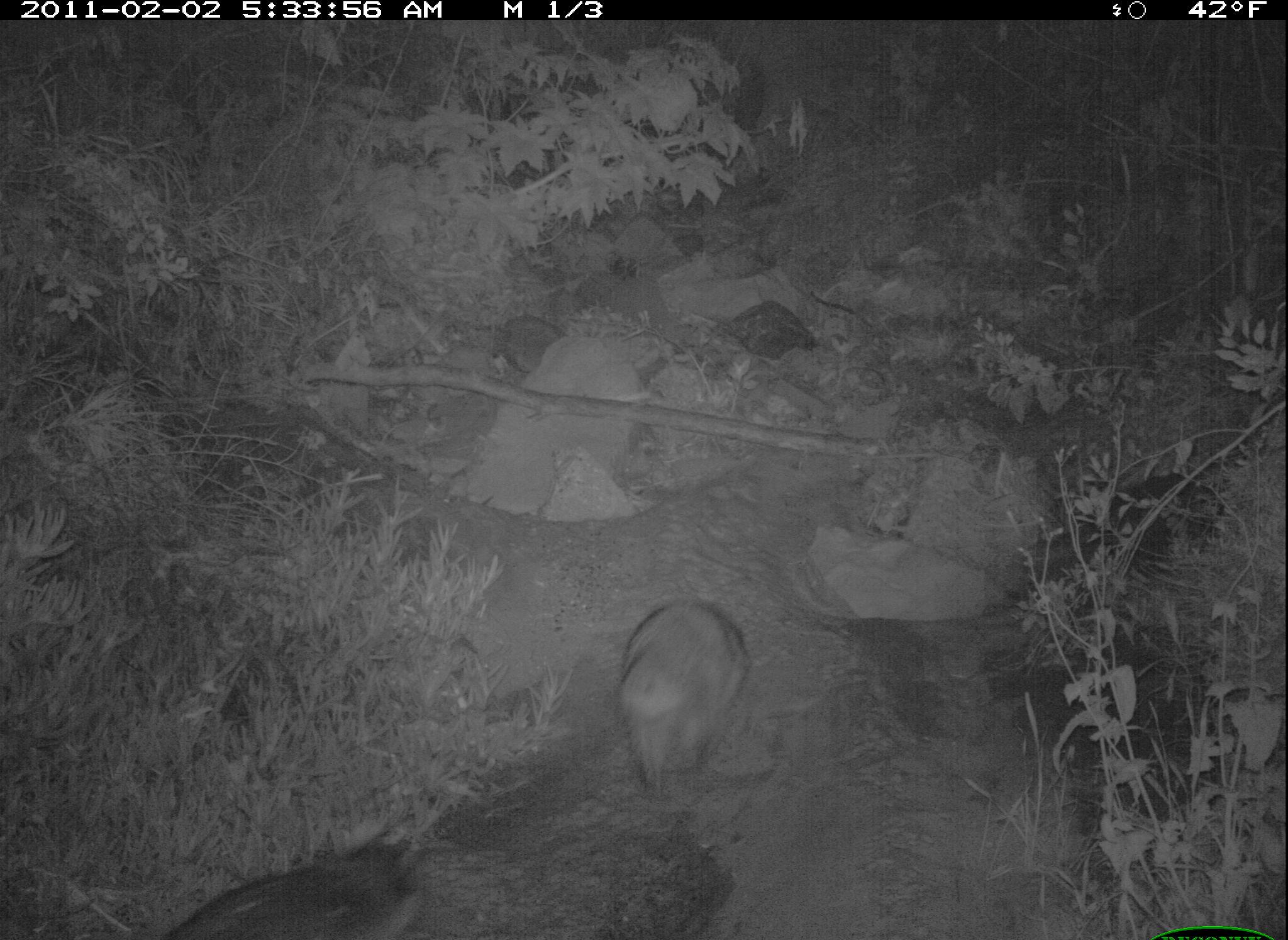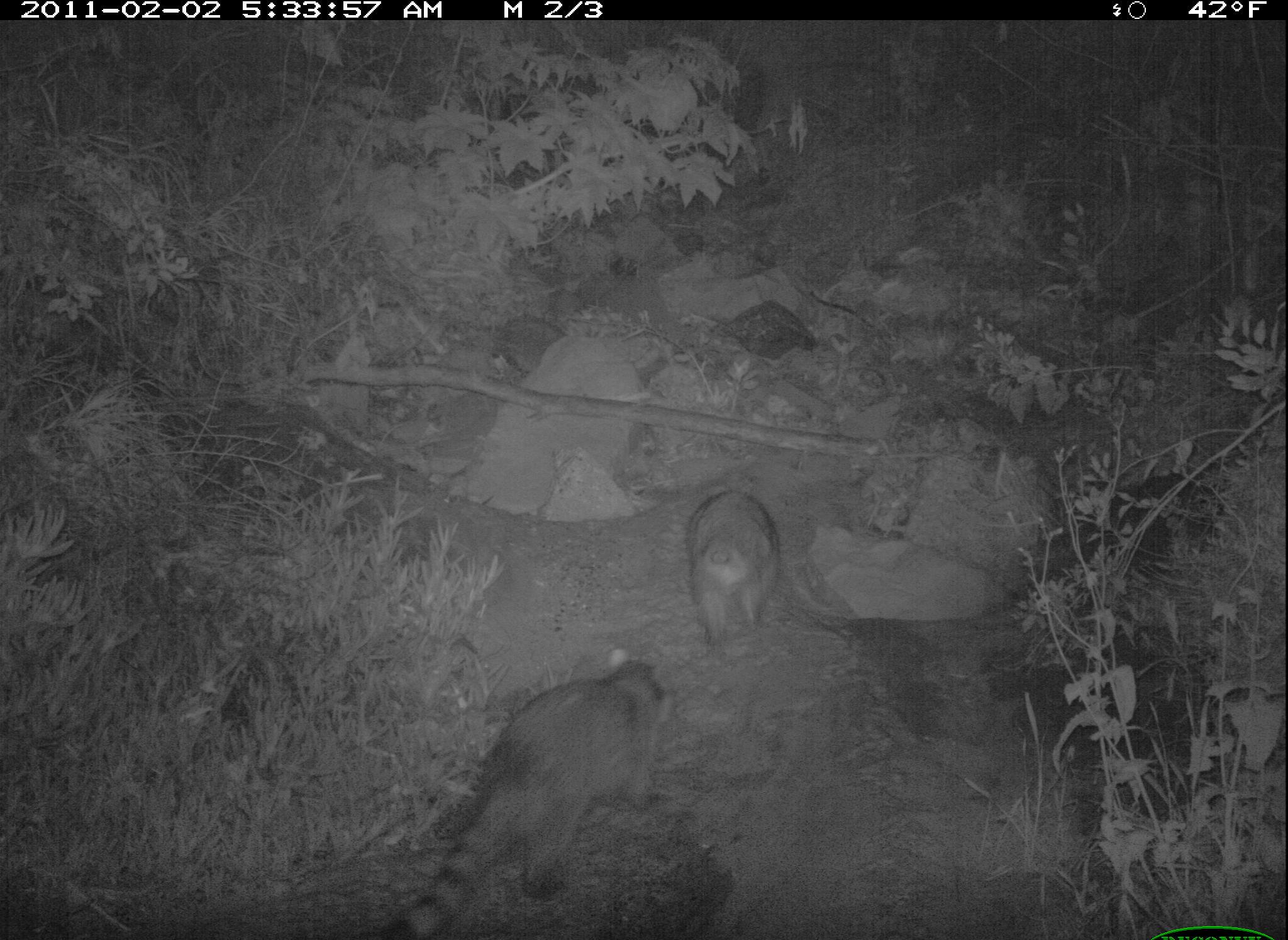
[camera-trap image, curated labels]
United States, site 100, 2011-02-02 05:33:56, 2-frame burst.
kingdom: Animalia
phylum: Chordata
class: Mammalia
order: Carnivora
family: Procyonidae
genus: Procyon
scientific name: Procyon lotor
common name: raccoon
Raccoon (Procyon lotor).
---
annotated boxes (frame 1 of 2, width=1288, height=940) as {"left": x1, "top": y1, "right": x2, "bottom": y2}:
raccoon: {"left": 151, "top": 815, "right": 467, "bottom": 937}; {"left": 605, "top": 588, "right": 762, "bottom": 807}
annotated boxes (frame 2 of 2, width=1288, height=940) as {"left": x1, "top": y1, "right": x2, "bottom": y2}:
raccoon: {"left": 388, "top": 651, "right": 678, "bottom": 937}; {"left": 667, "top": 470, "right": 823, "bottom": 664}